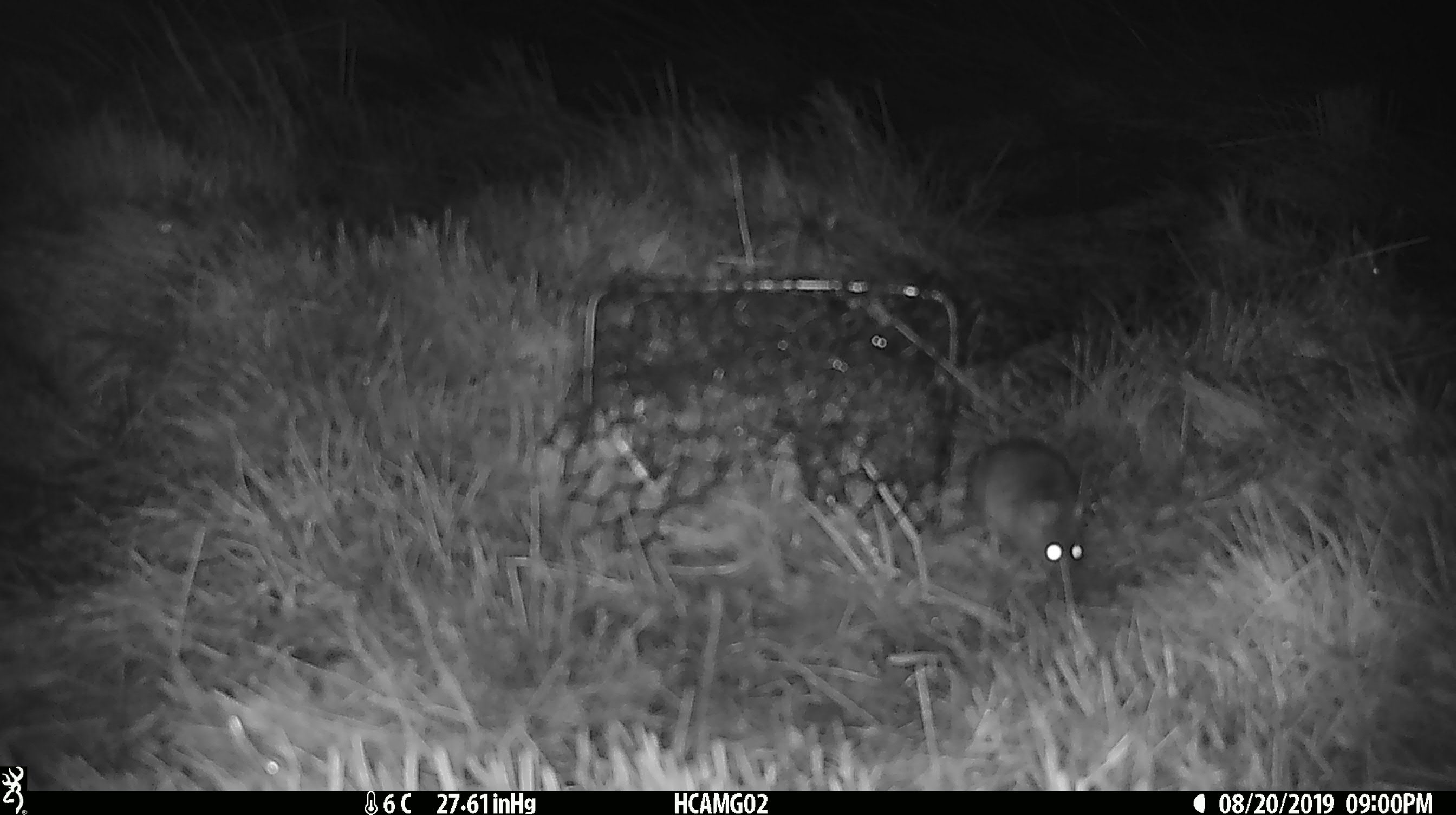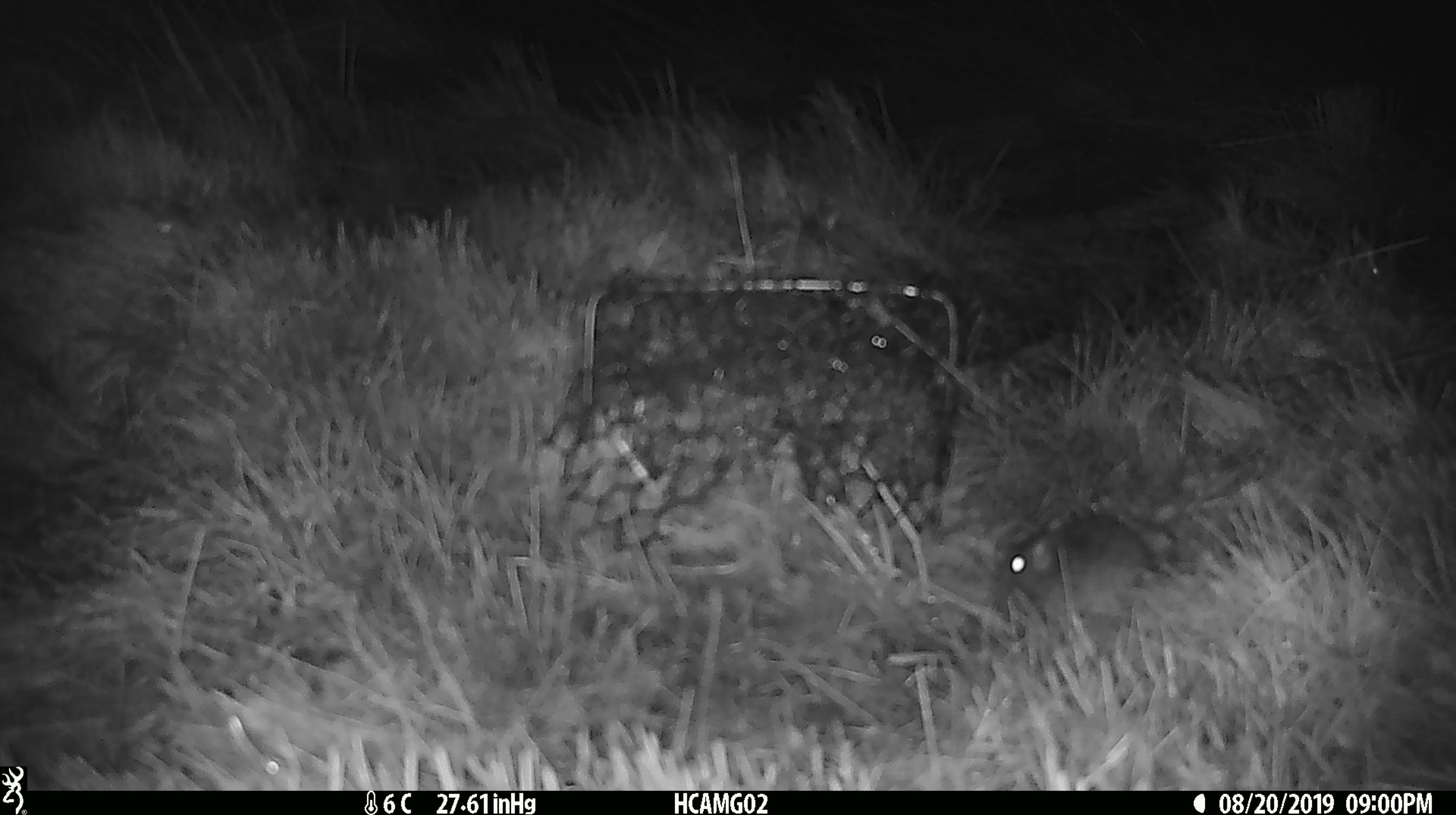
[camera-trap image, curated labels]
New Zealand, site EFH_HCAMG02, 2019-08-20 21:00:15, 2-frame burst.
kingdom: Animalia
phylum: Chordata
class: Mammalia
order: Rodentia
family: Muridae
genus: Mus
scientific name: Mus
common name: mouse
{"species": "mouse (Mus)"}